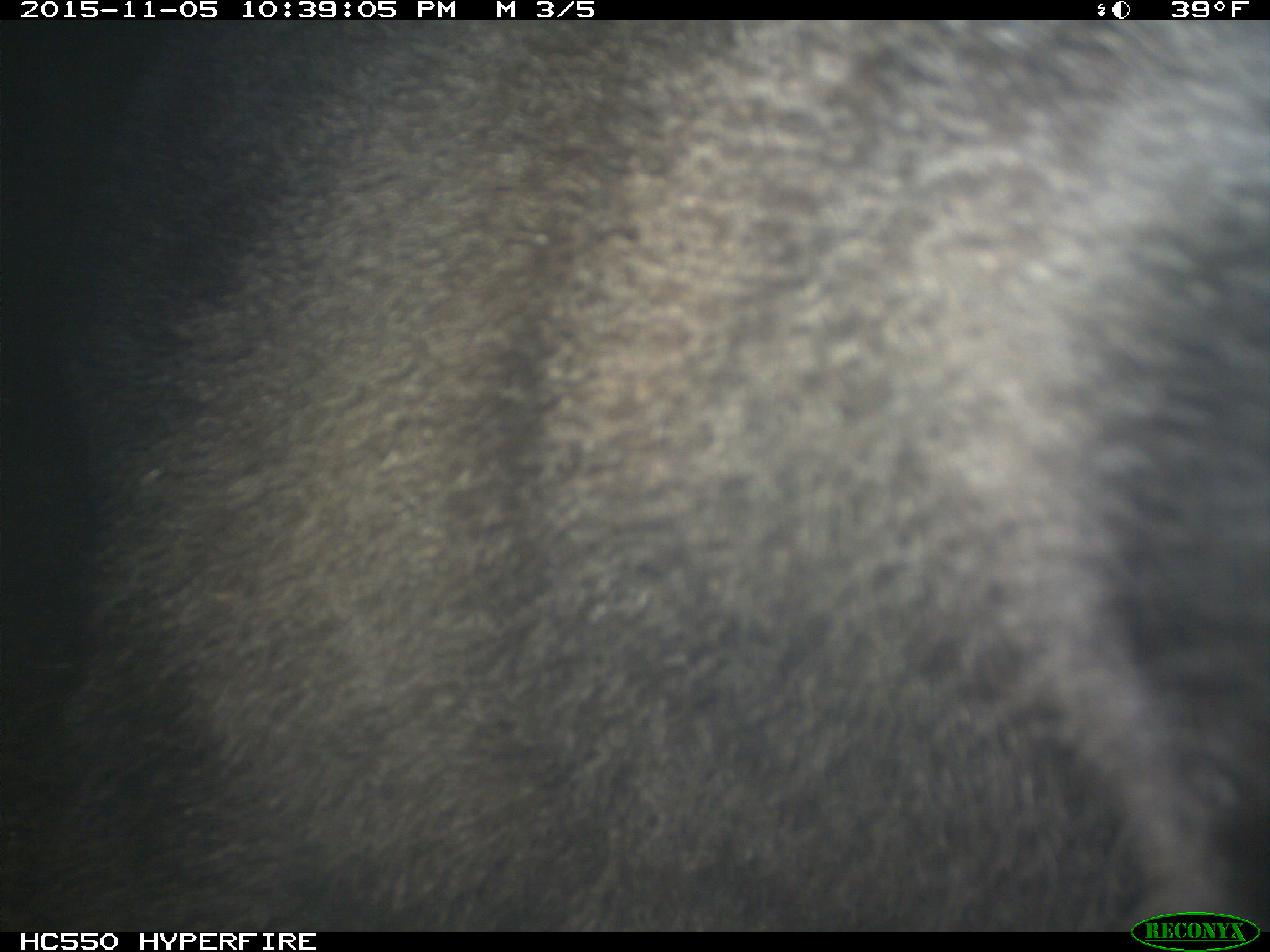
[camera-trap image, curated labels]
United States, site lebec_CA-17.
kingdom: Animalia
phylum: Chordata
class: Mammalia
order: Carnivora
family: Ursidae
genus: Ursus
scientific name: Ursus americanus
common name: american black bear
Ursus americanus (american black bear).